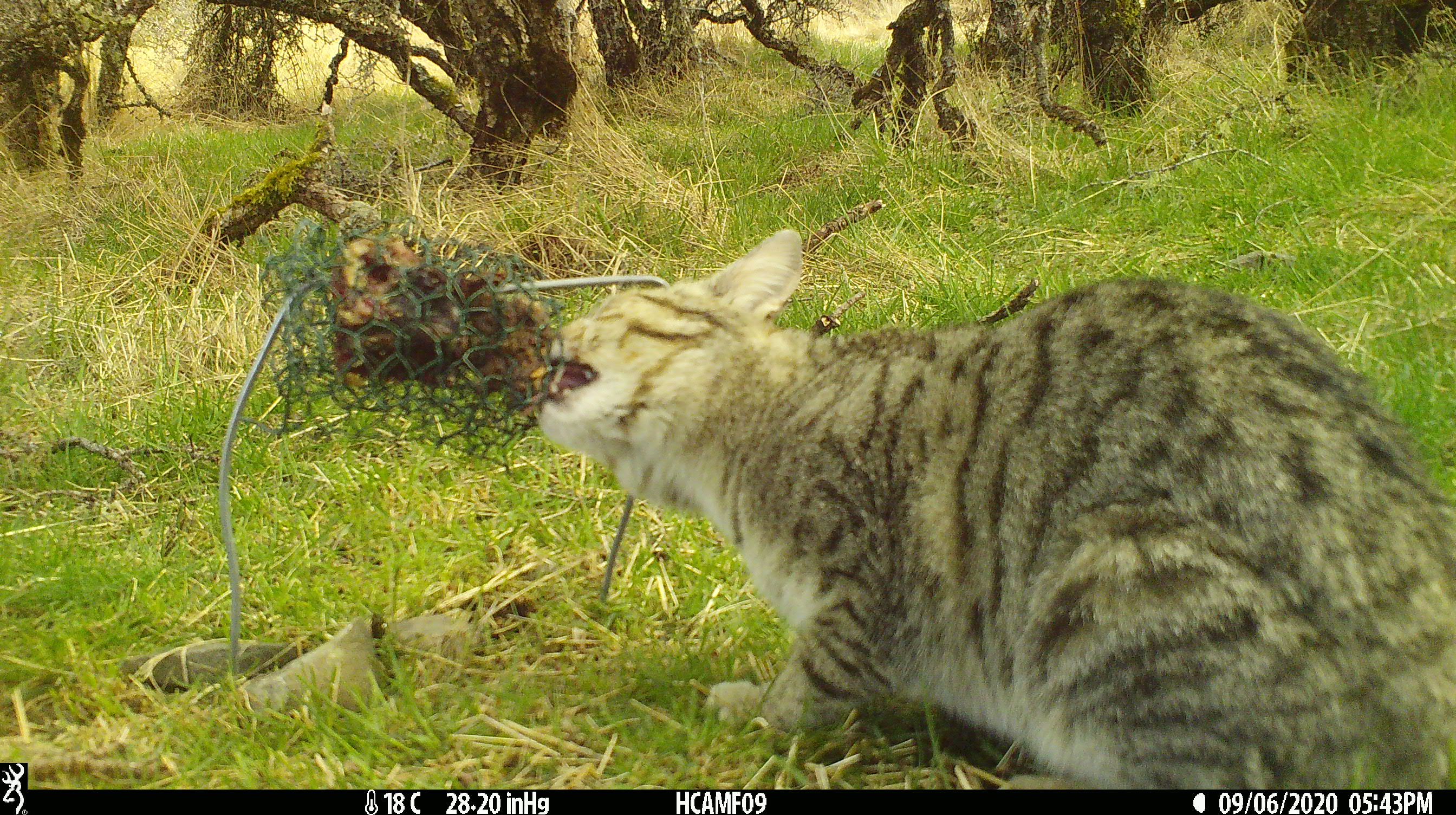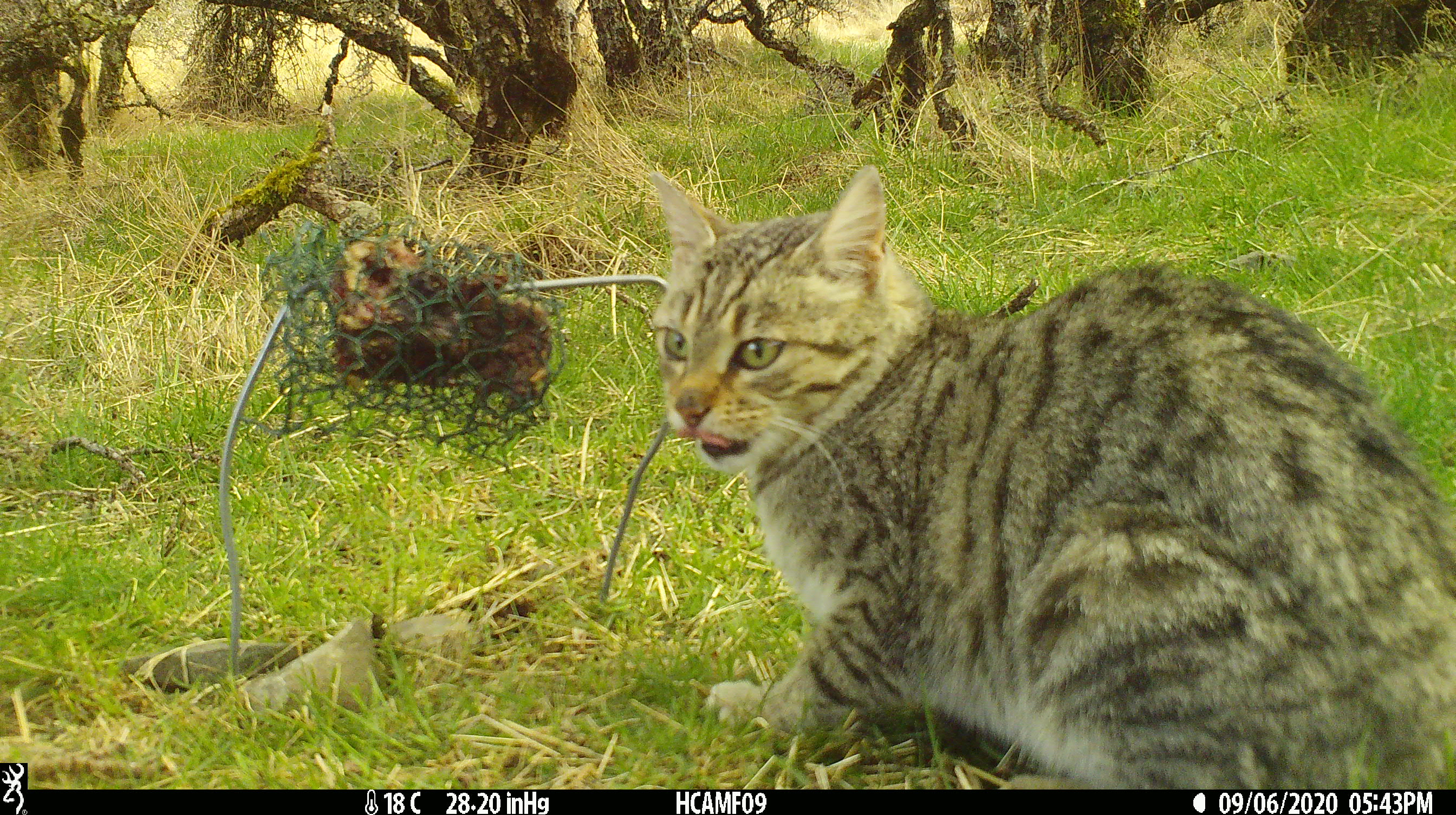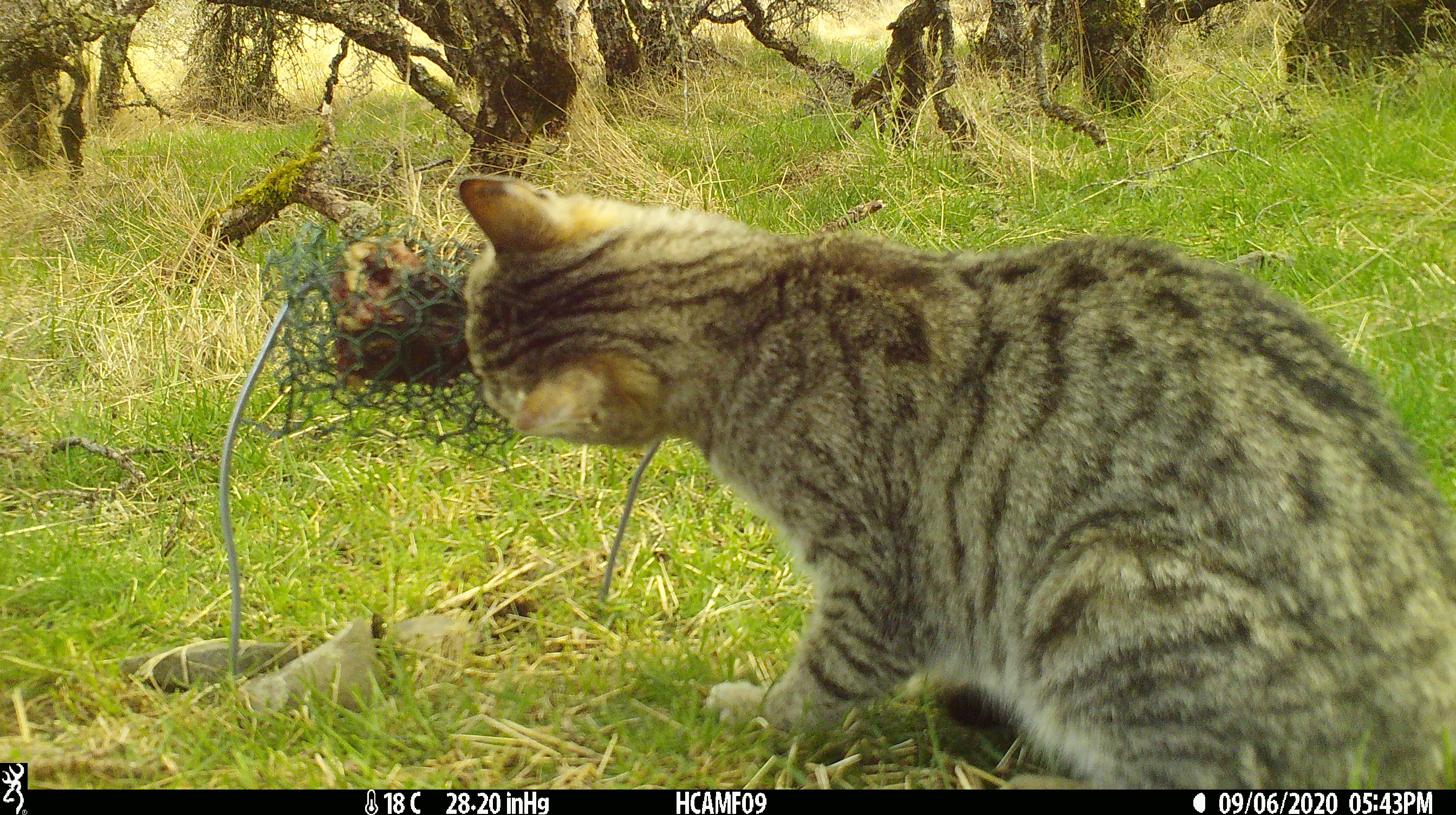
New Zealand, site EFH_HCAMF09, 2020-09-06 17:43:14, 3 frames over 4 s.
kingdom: Animalia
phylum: Chordata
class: Mammalia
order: Carnivora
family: Felidae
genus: Felis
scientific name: Felis catus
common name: domestic cat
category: cat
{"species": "cat (domestic cat) (Felis catus)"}